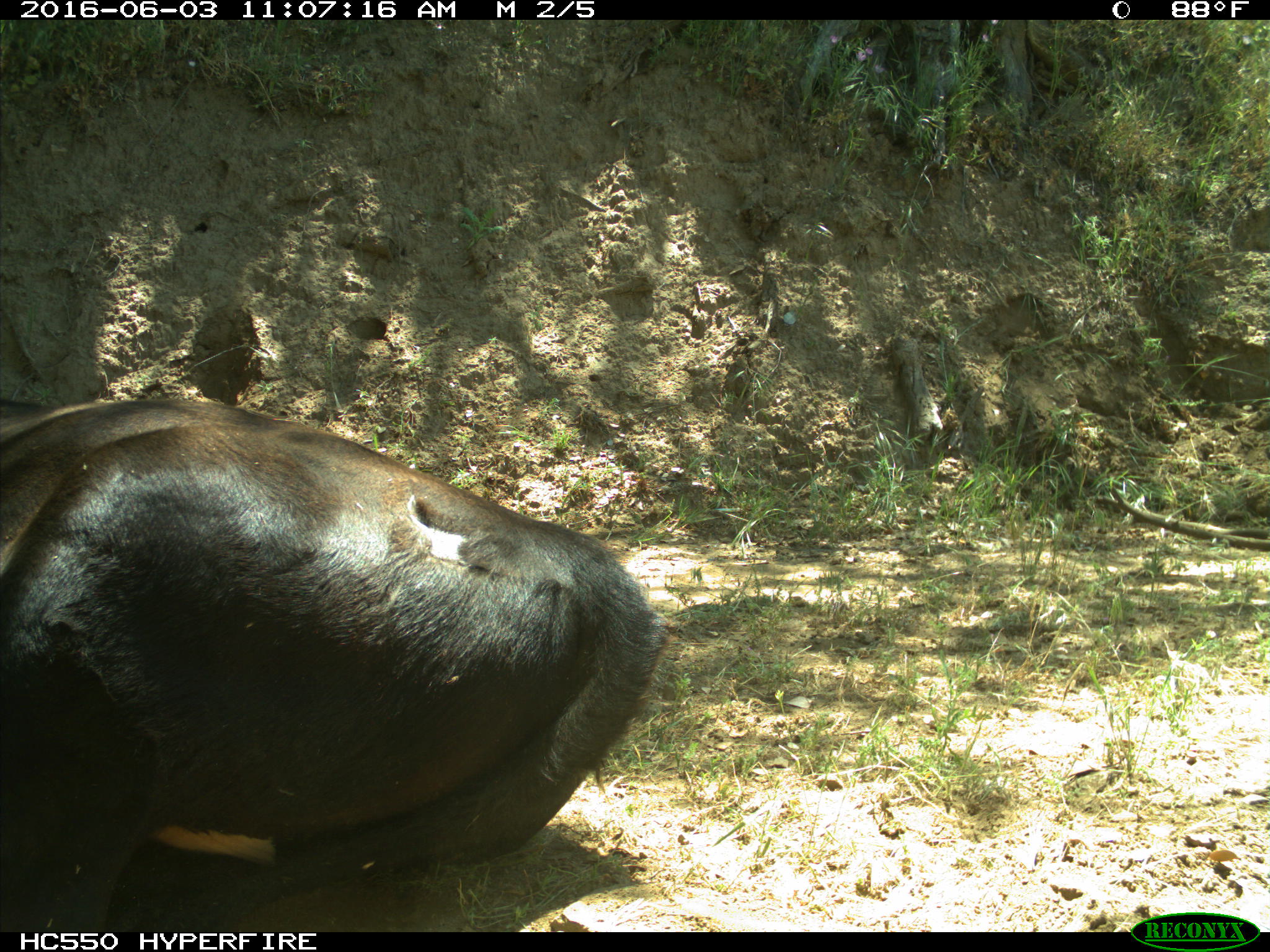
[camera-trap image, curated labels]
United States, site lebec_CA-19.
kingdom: Animalia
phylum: Chordata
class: Mammalia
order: Artiodactyla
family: Bovidae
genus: Bos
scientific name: Bos taurus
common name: domestic cow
Bos taurus (domestic cow).